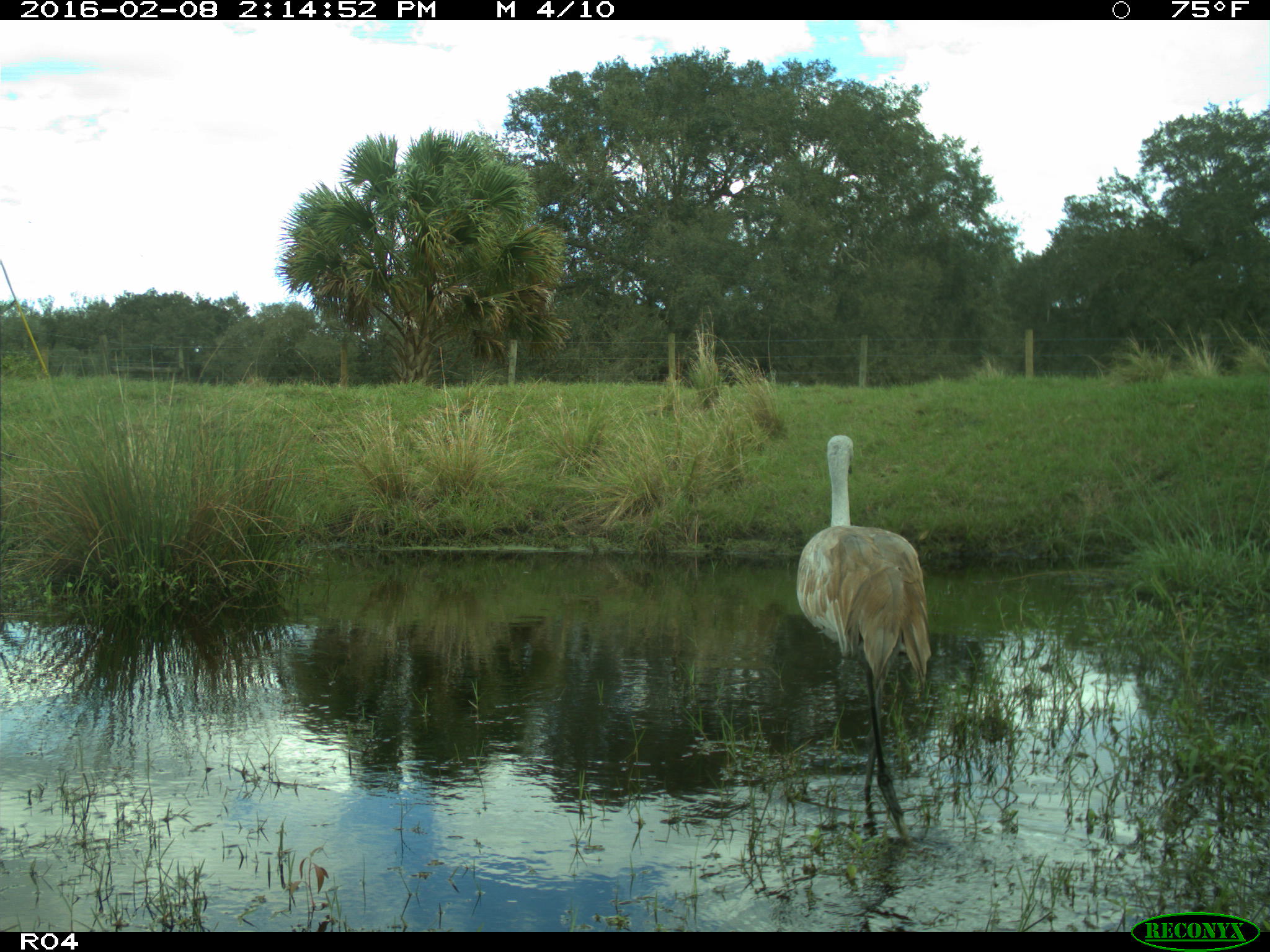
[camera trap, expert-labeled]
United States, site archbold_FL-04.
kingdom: Animalia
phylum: Chordata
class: Aves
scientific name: Aves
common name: birds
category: unidentified bird